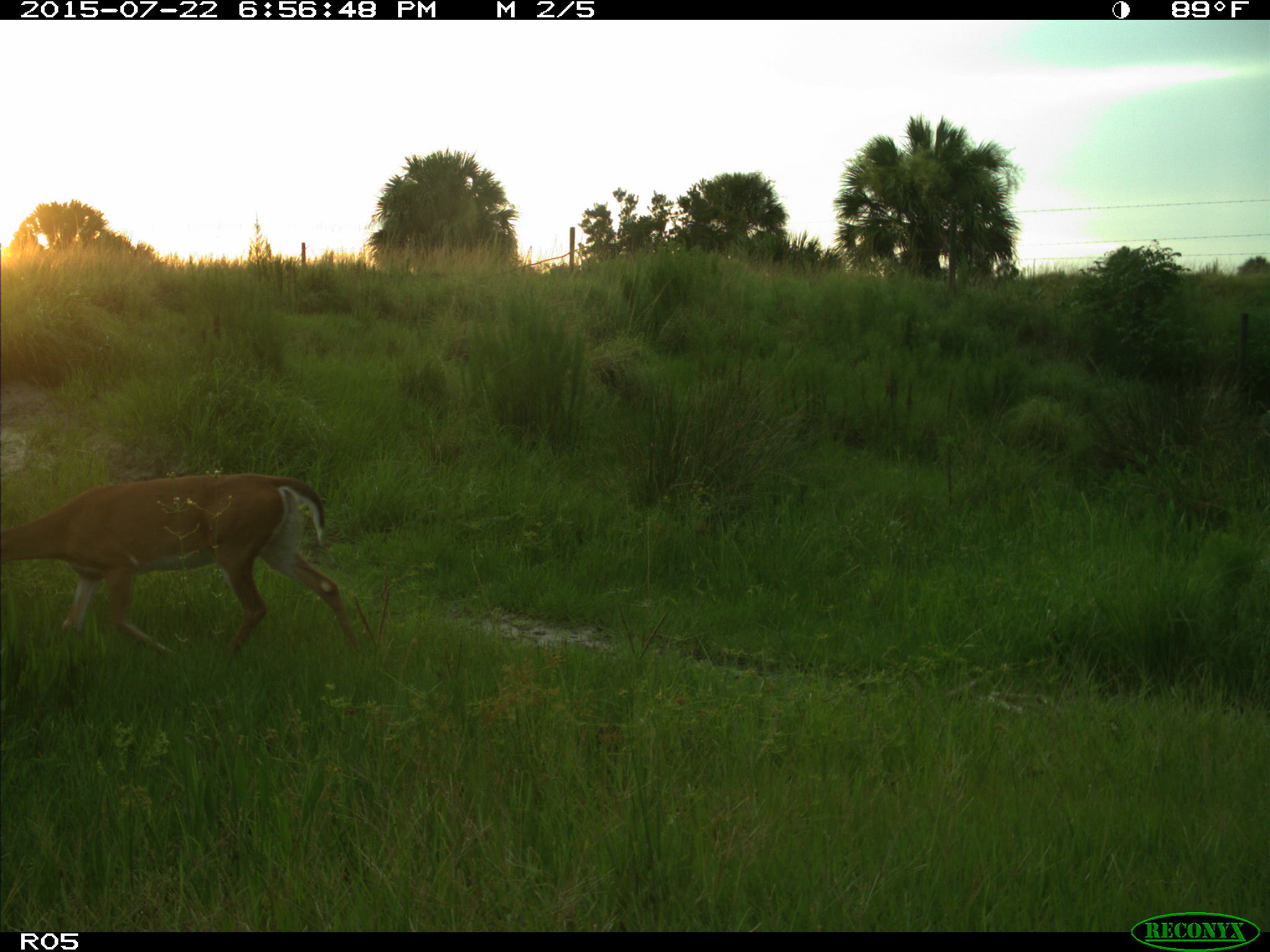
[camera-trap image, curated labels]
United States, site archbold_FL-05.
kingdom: Animalia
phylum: Chordata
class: Mammalia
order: Artiodactyla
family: Cervidae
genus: Odocoileus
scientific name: Odocoileus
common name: deer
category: unidentified deer